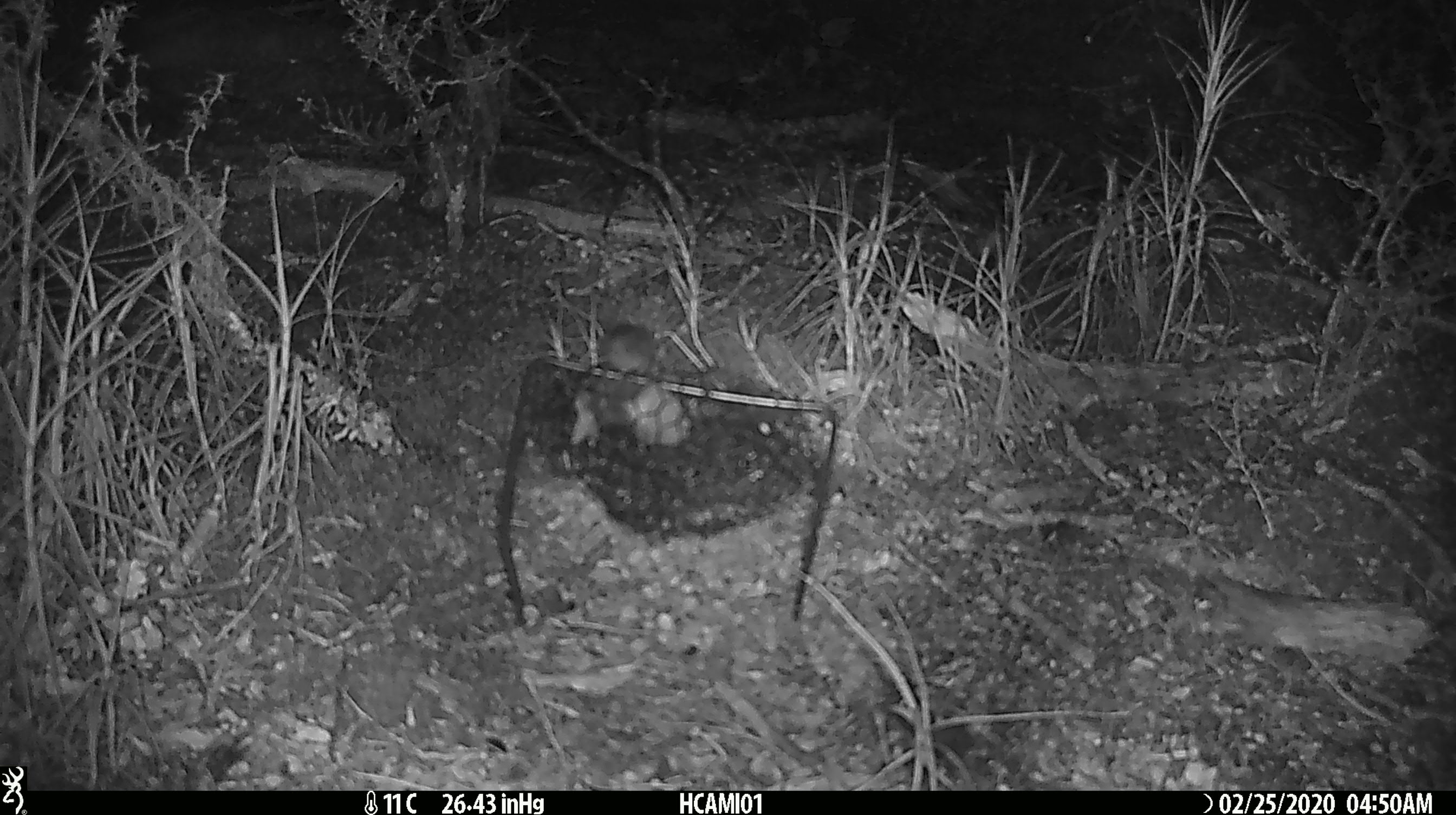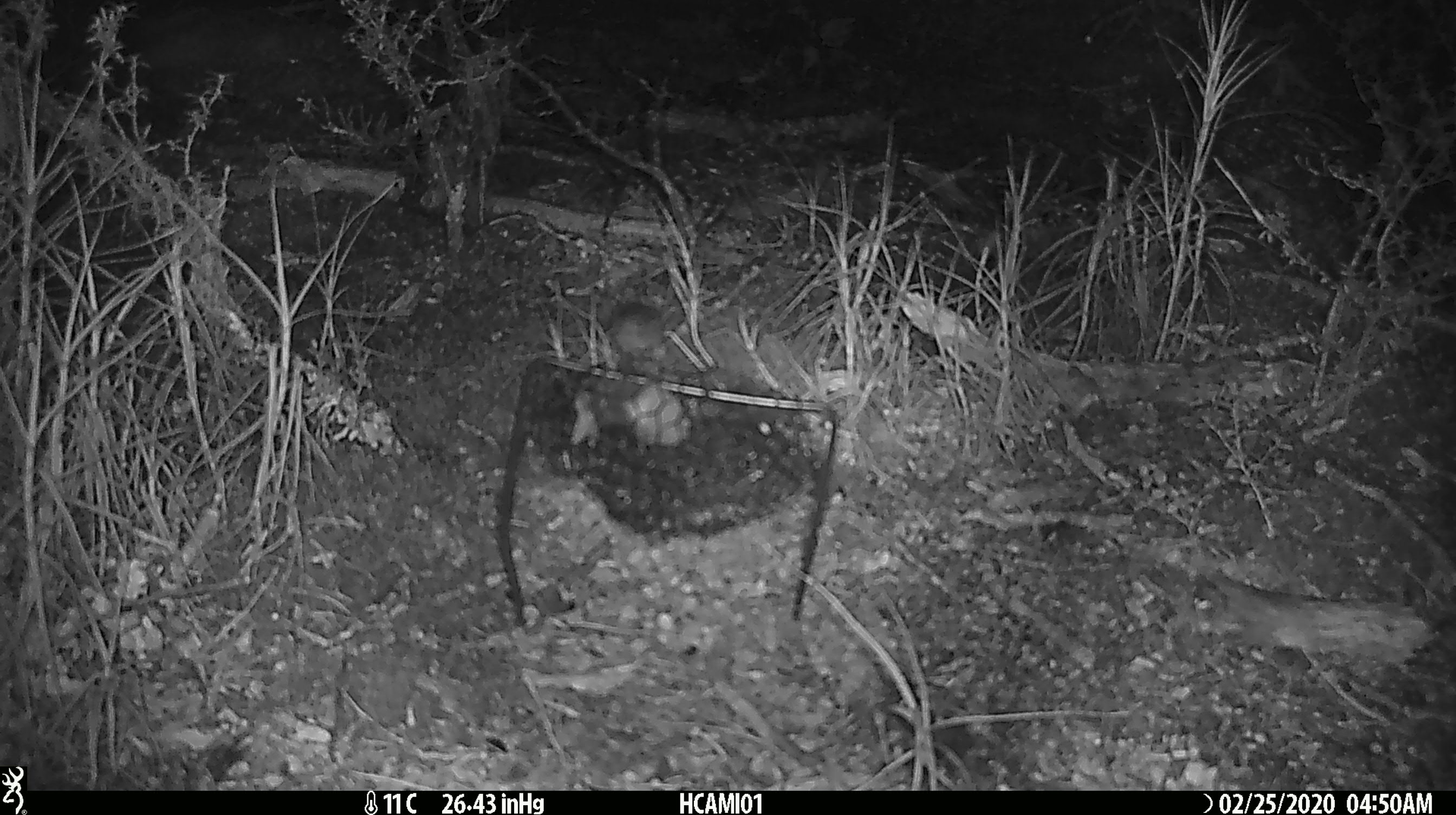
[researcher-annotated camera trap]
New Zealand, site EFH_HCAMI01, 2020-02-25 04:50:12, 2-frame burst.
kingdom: Animalia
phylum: Chordata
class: Mammalia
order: Rodentia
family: Muridae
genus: Mus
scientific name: Mus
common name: mouse